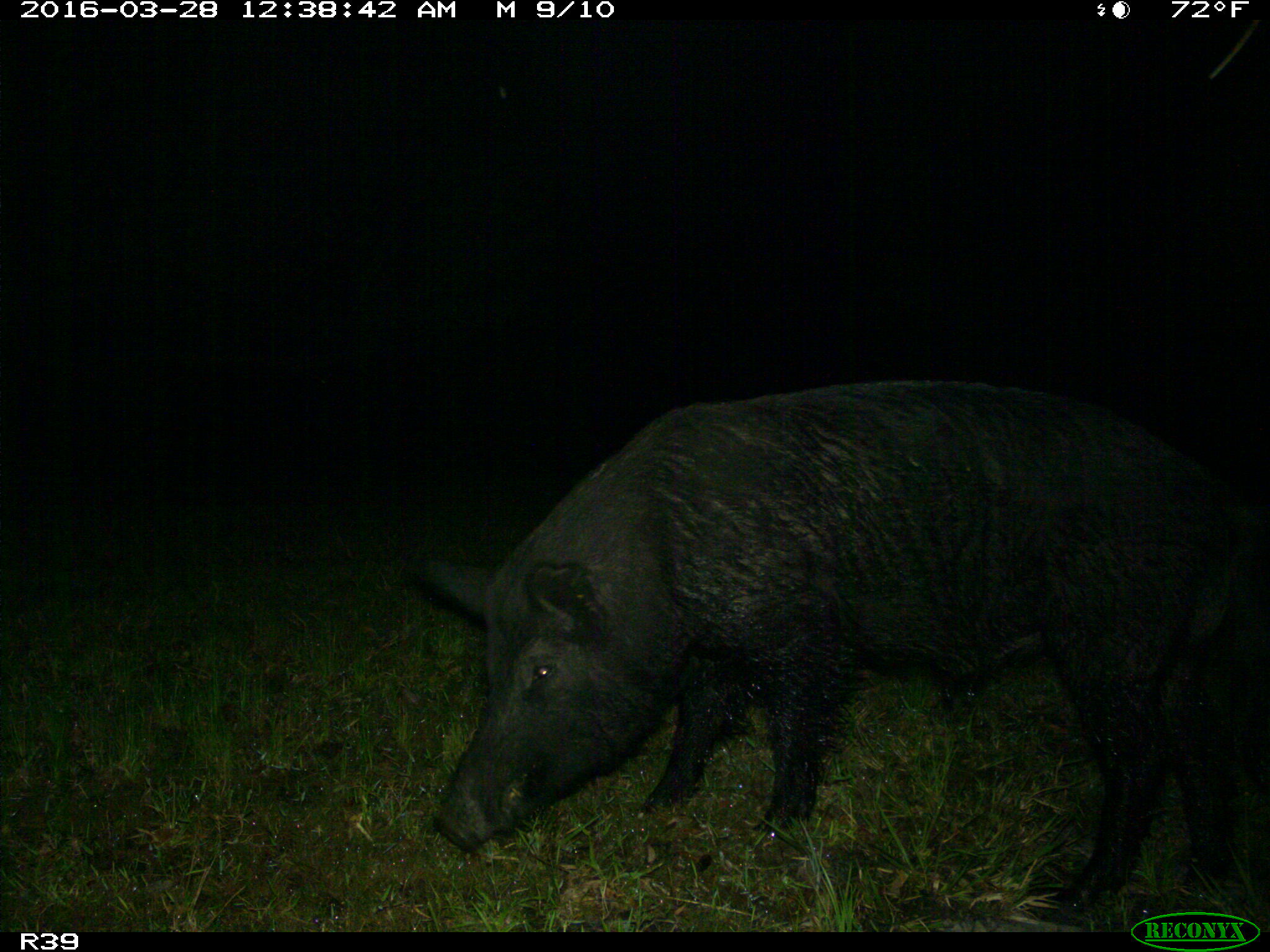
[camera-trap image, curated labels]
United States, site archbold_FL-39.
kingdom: Animalia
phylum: Chordata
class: Mammalia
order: Artiodactyla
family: Suidae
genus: Sus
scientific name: Sus scrofa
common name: wild boar